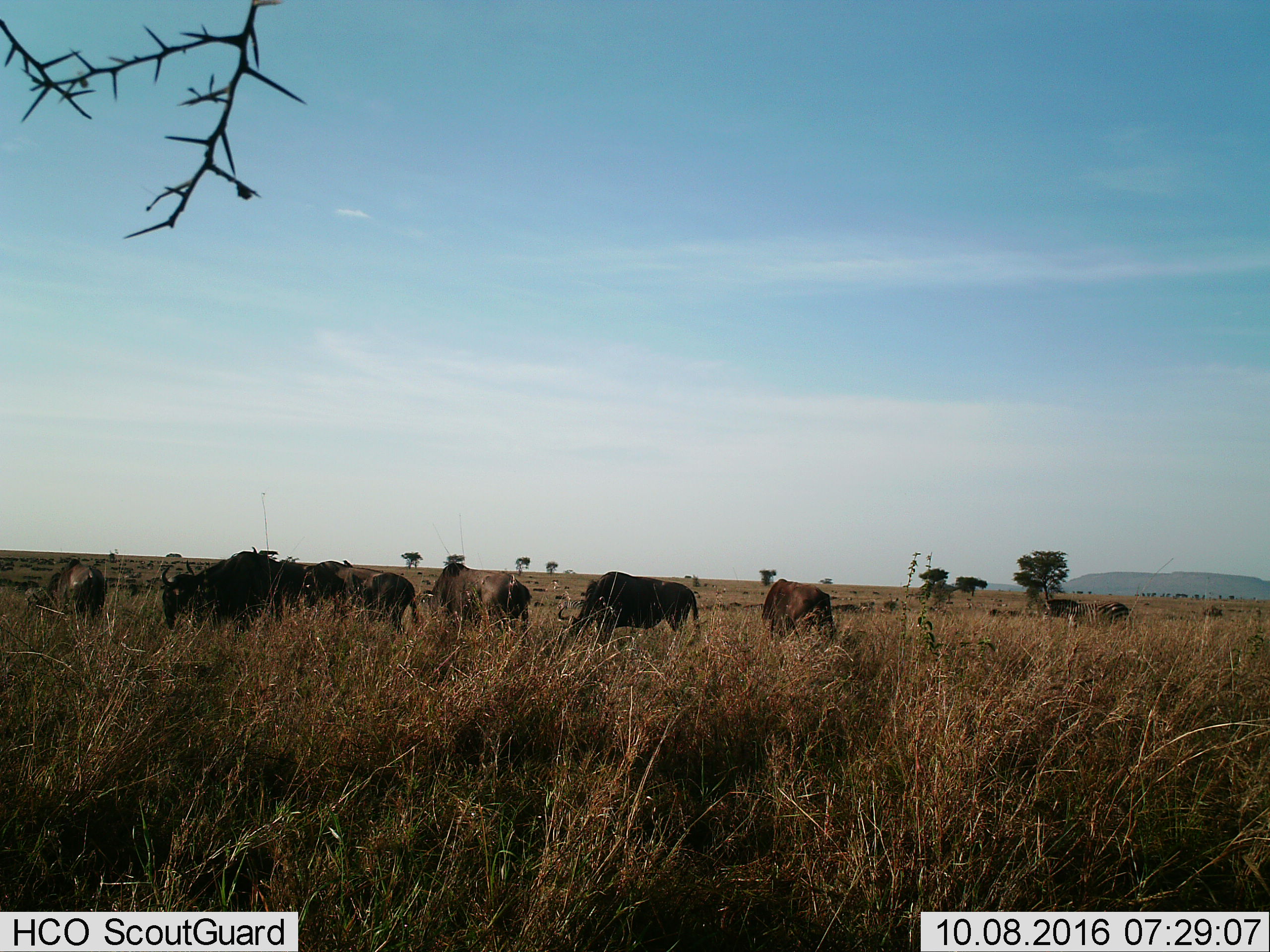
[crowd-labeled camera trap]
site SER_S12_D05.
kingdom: Animalia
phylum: Chordata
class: Mammalia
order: Artiodactyla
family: Bovidae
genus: Connochaetes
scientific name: Connochaetes taurinus taurinus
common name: blue wildebeest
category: wildebeestblue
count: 10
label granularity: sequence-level